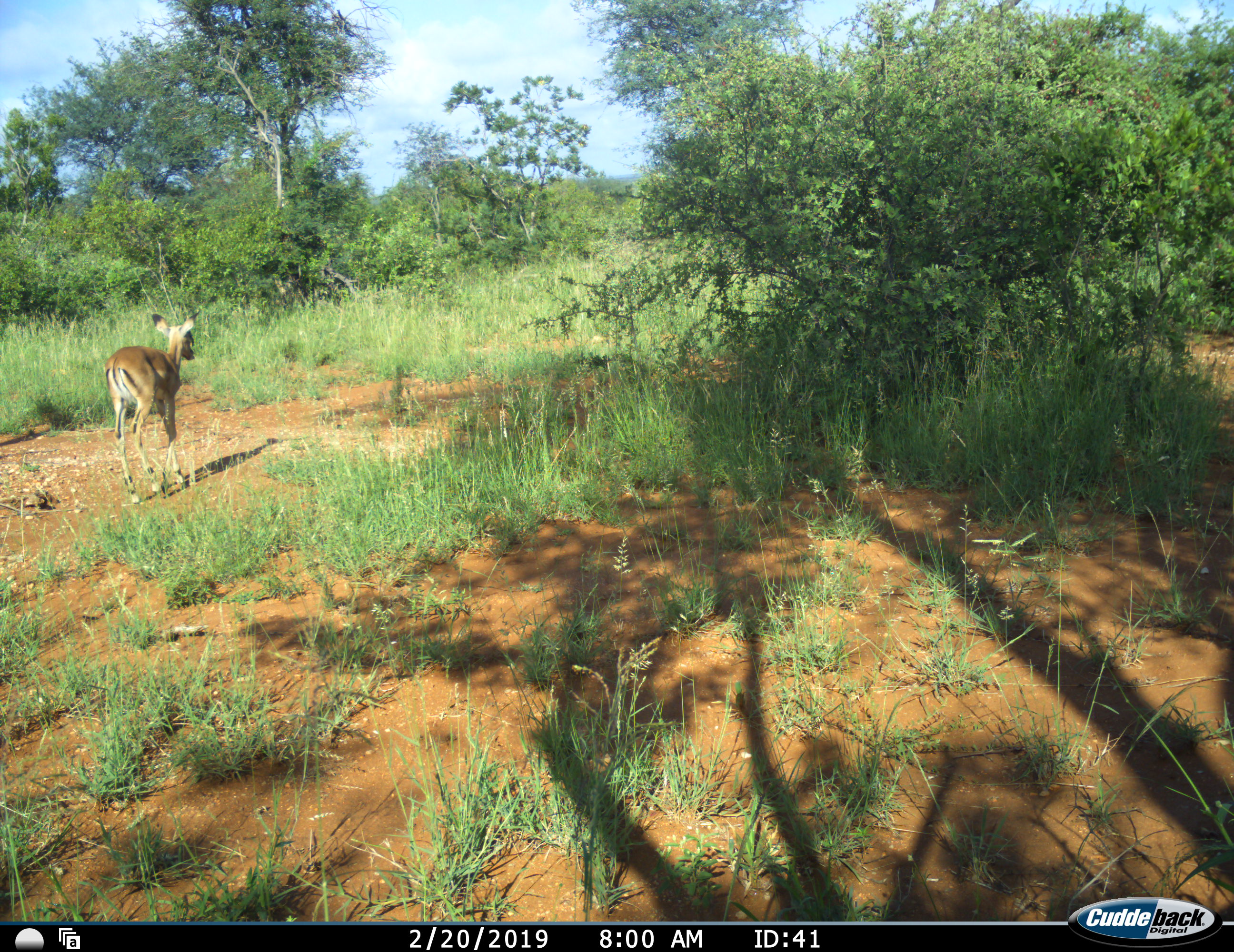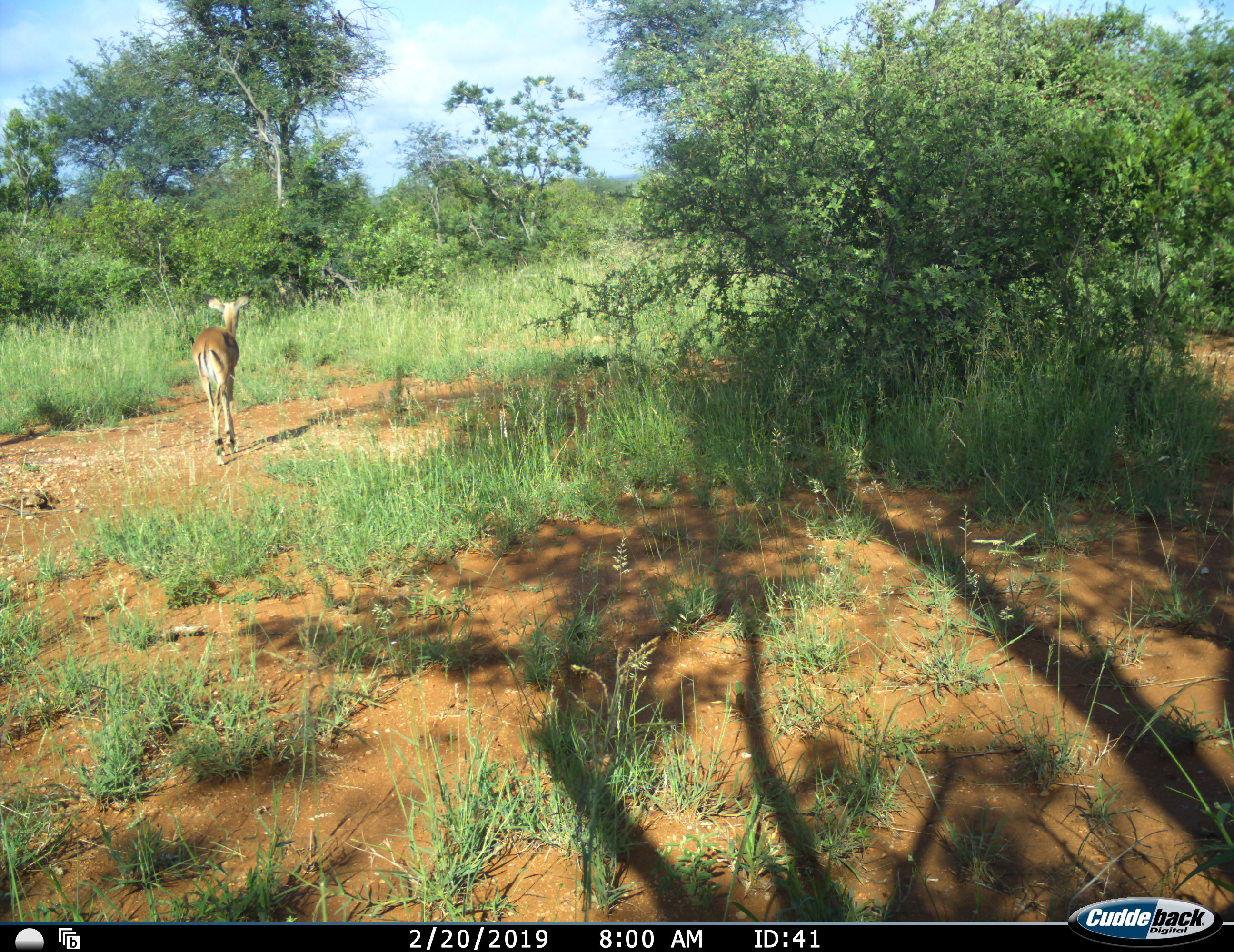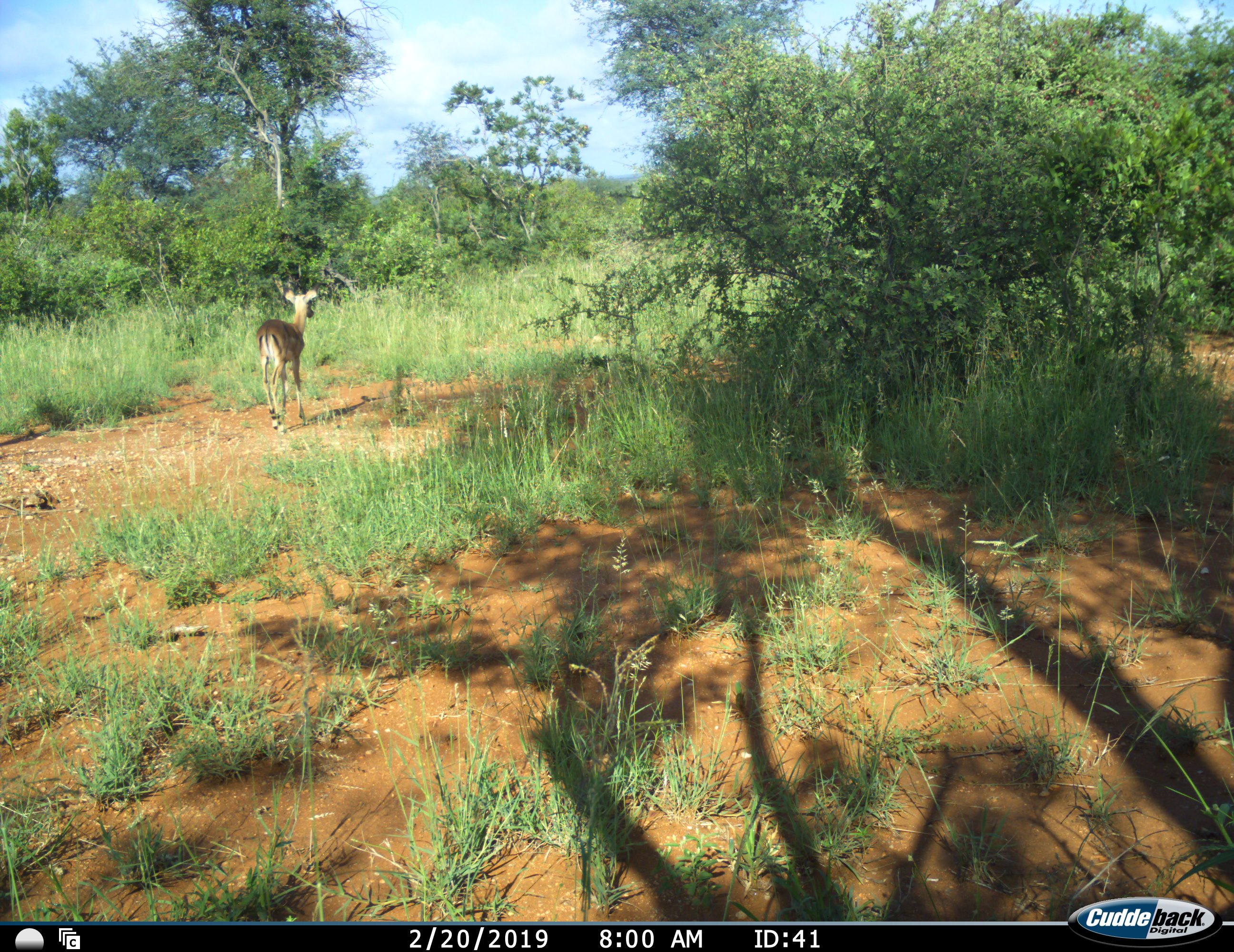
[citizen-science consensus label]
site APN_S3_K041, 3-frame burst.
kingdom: Animalia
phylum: Chordata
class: Mammalia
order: Artiodactyla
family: Bovidae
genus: Aepyceros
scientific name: Aepyceros melampus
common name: impala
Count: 1.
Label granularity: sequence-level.